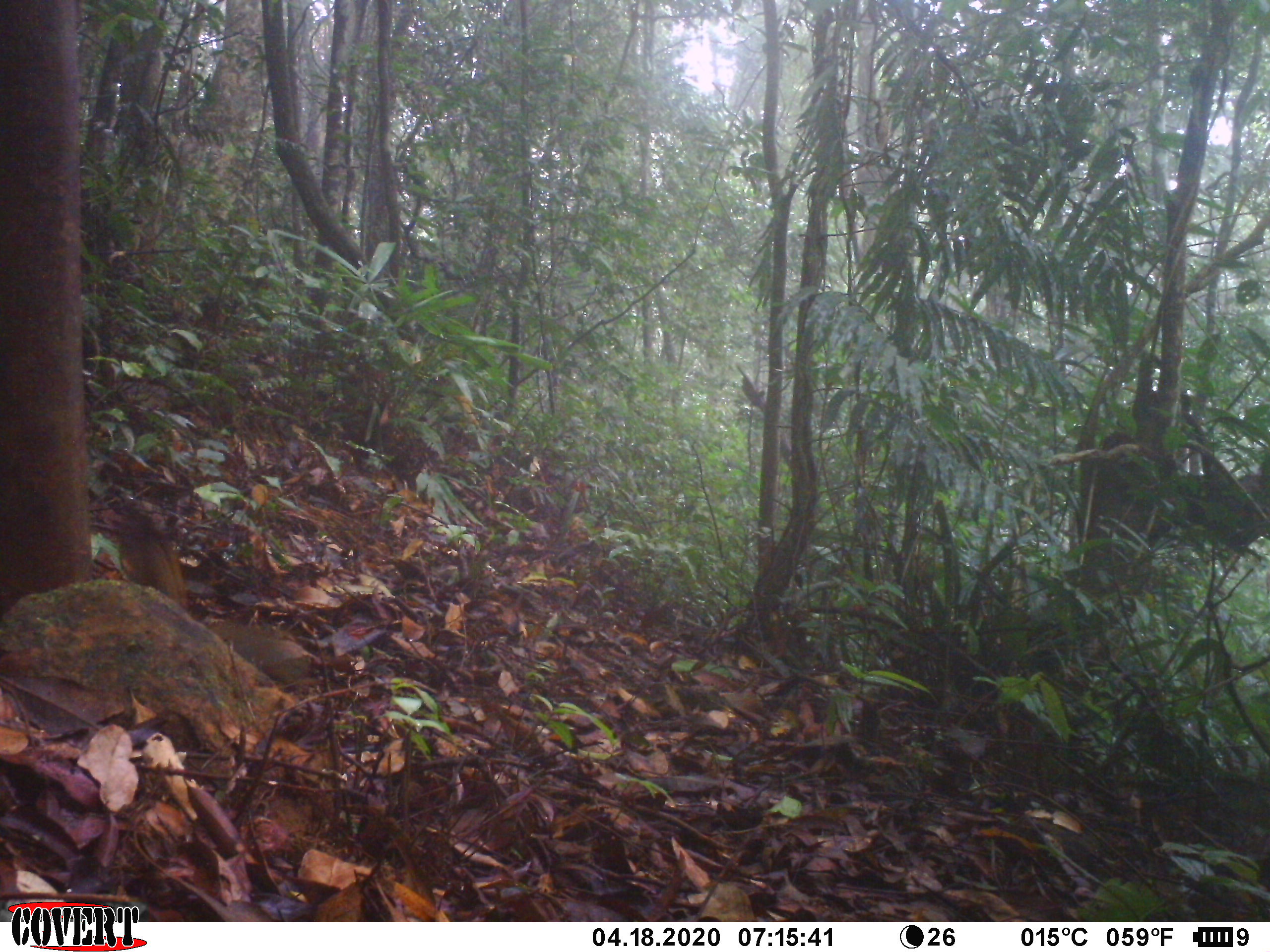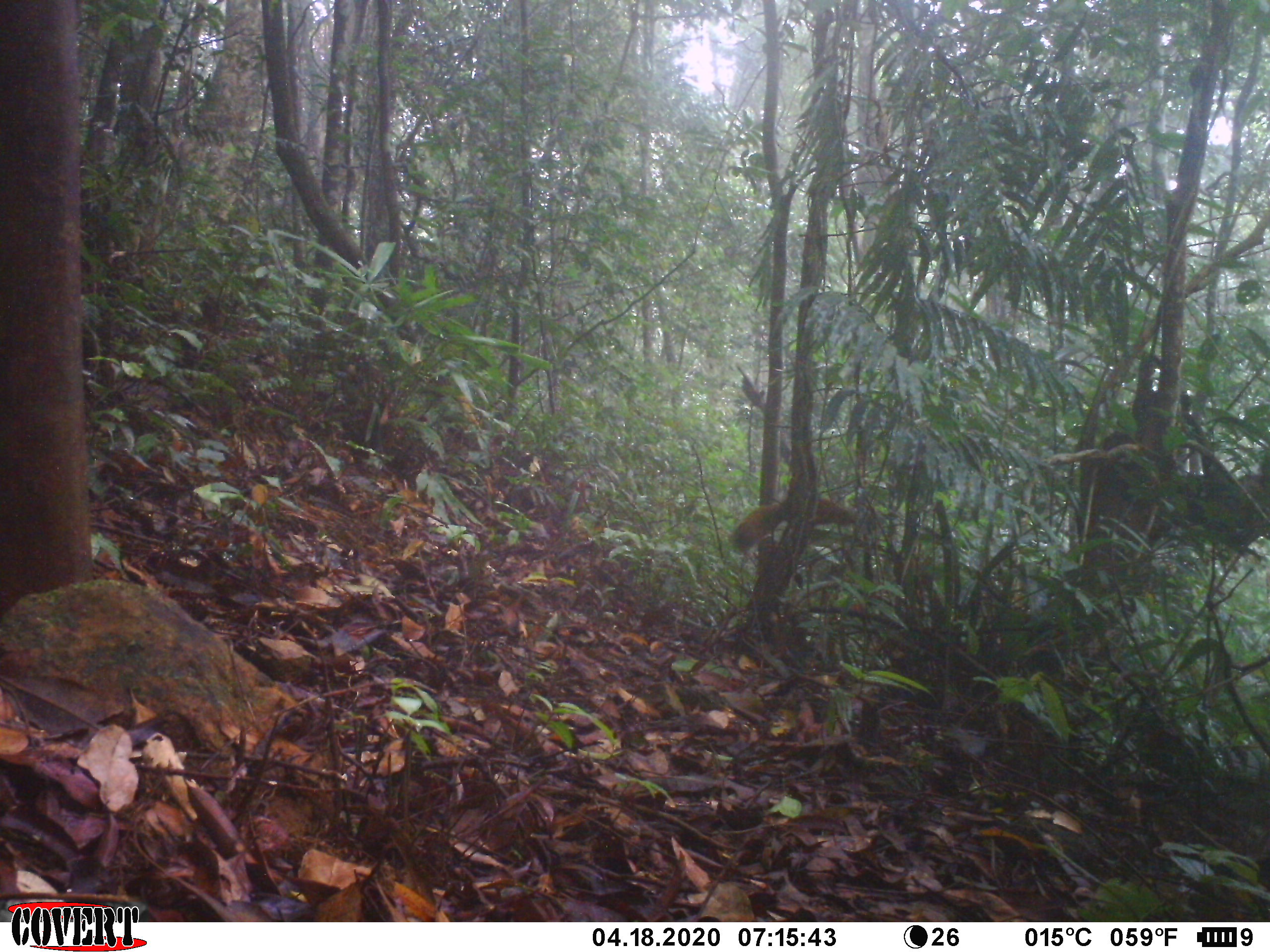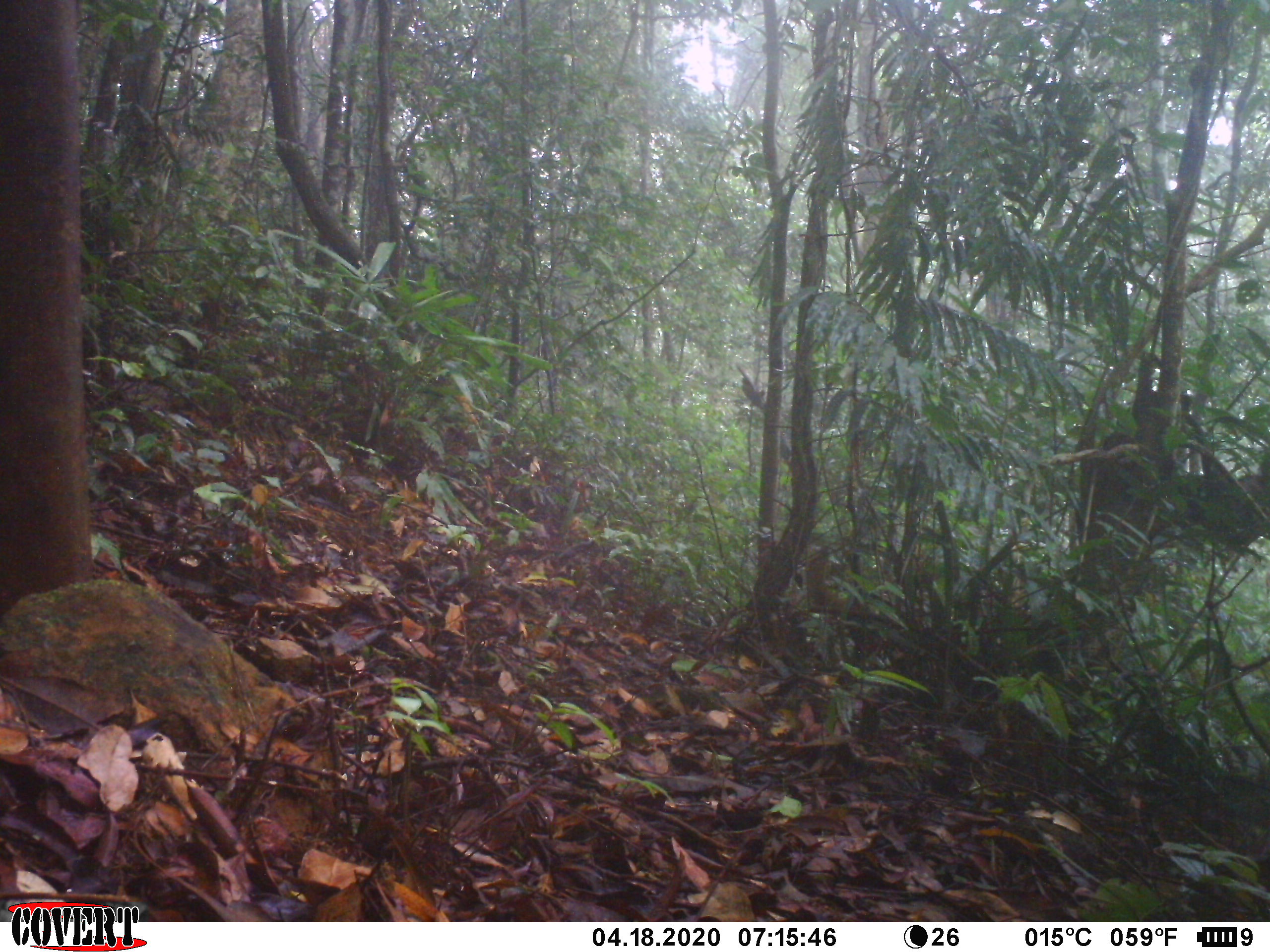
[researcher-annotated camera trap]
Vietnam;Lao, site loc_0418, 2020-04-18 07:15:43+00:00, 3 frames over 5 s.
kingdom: Animalia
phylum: Chordata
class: Mammalia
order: Rodentia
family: Sciuridae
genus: Callosciurus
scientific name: Callosciurus erythraeus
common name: pallas's squirrel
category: pallass squirrel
Pallass squirrel (pallas's squirrel) (Callosciurus erythraeus). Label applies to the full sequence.